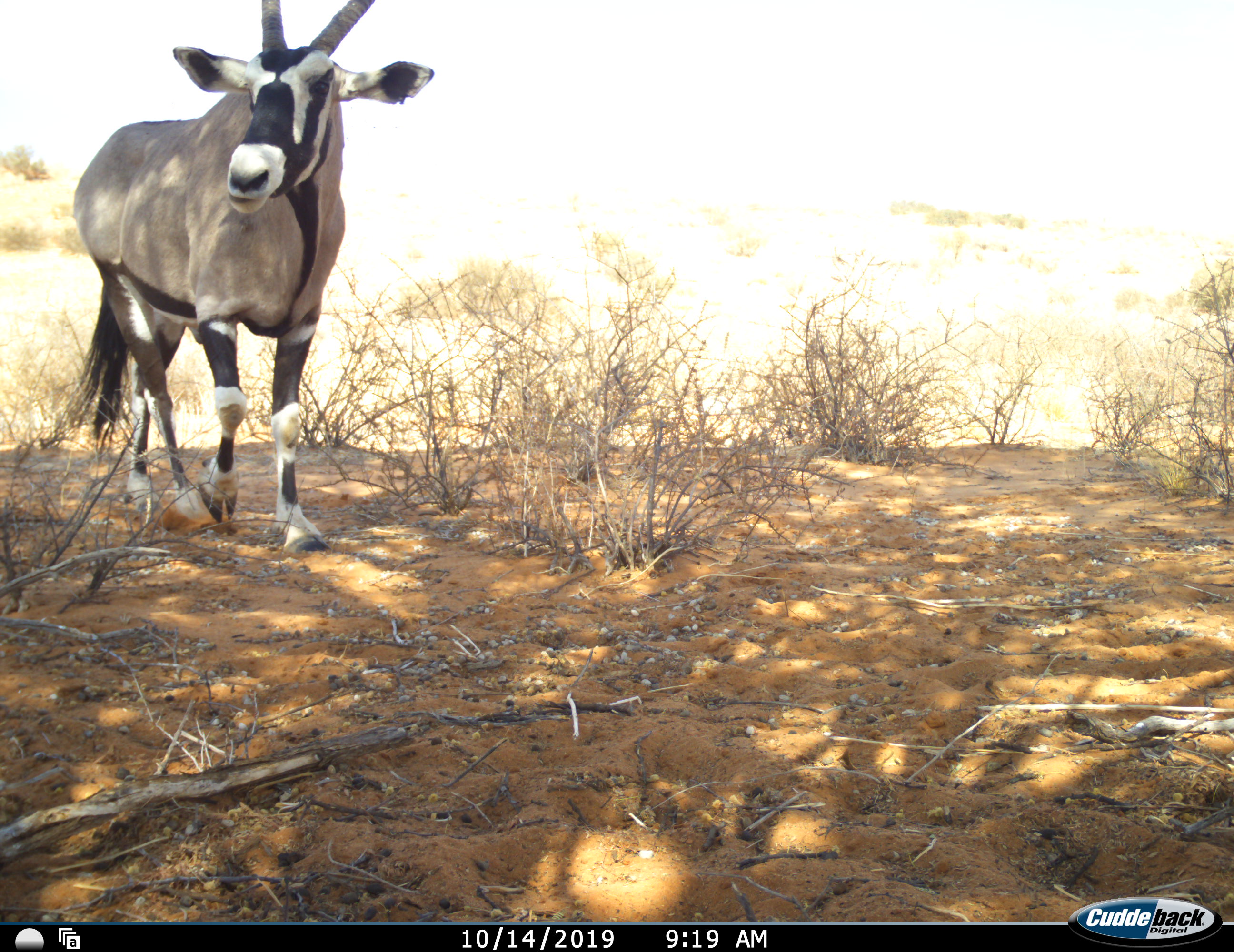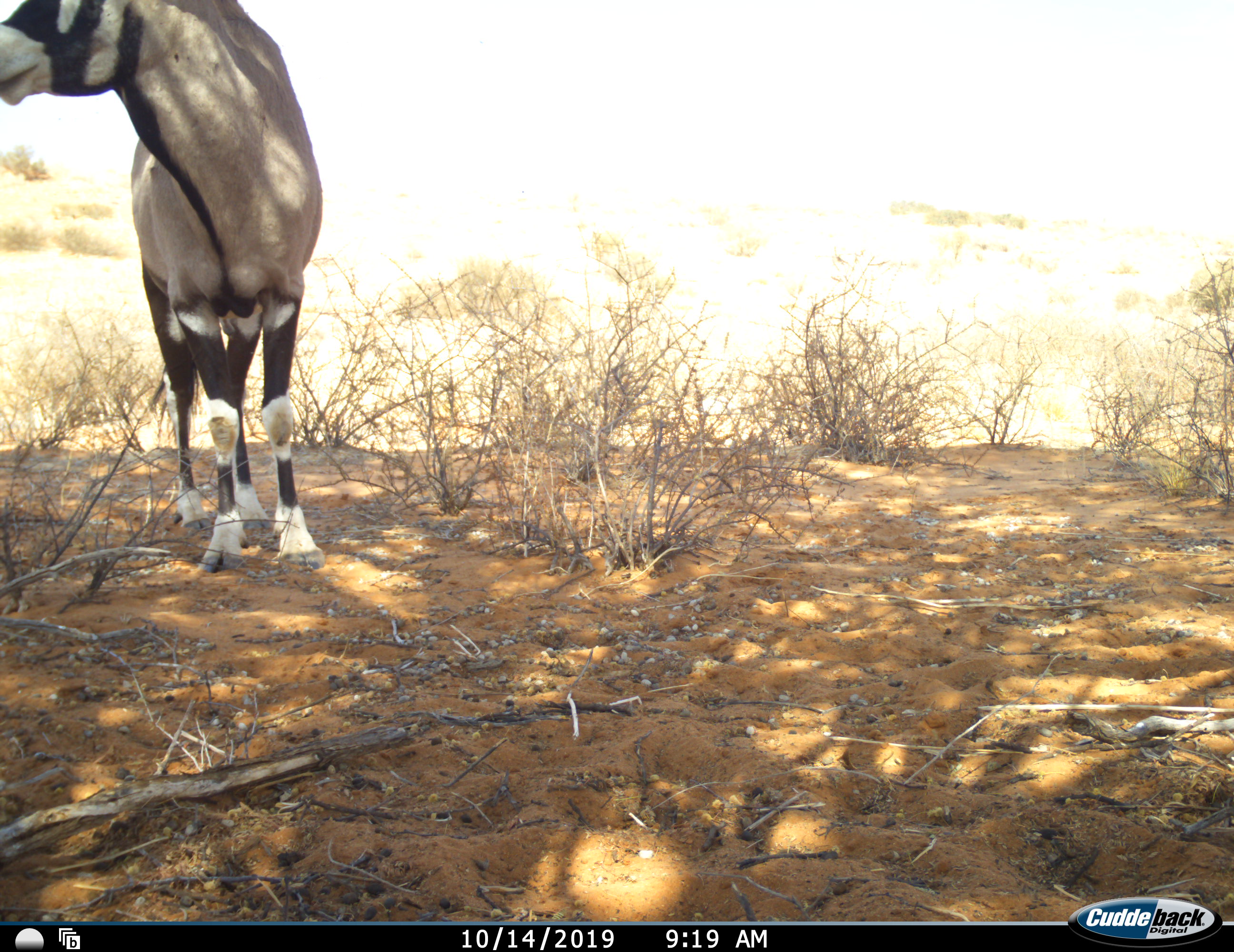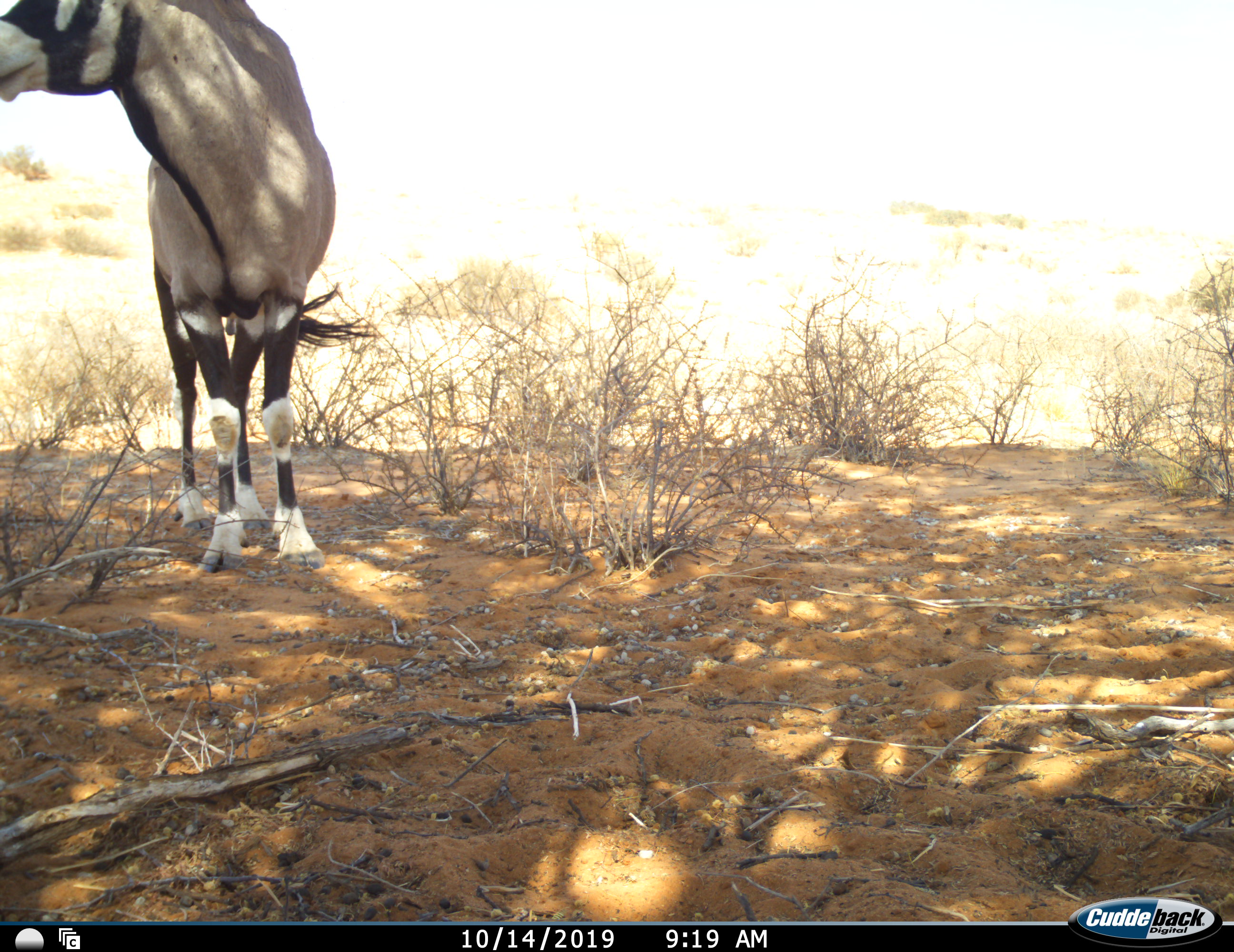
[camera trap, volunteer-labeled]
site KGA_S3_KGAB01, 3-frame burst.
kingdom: Animalia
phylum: Chordata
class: Mammalia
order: Artiodactyla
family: Bovidae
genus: Oryx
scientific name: Oryx gazella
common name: gemsbok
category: oryx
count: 1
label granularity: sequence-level